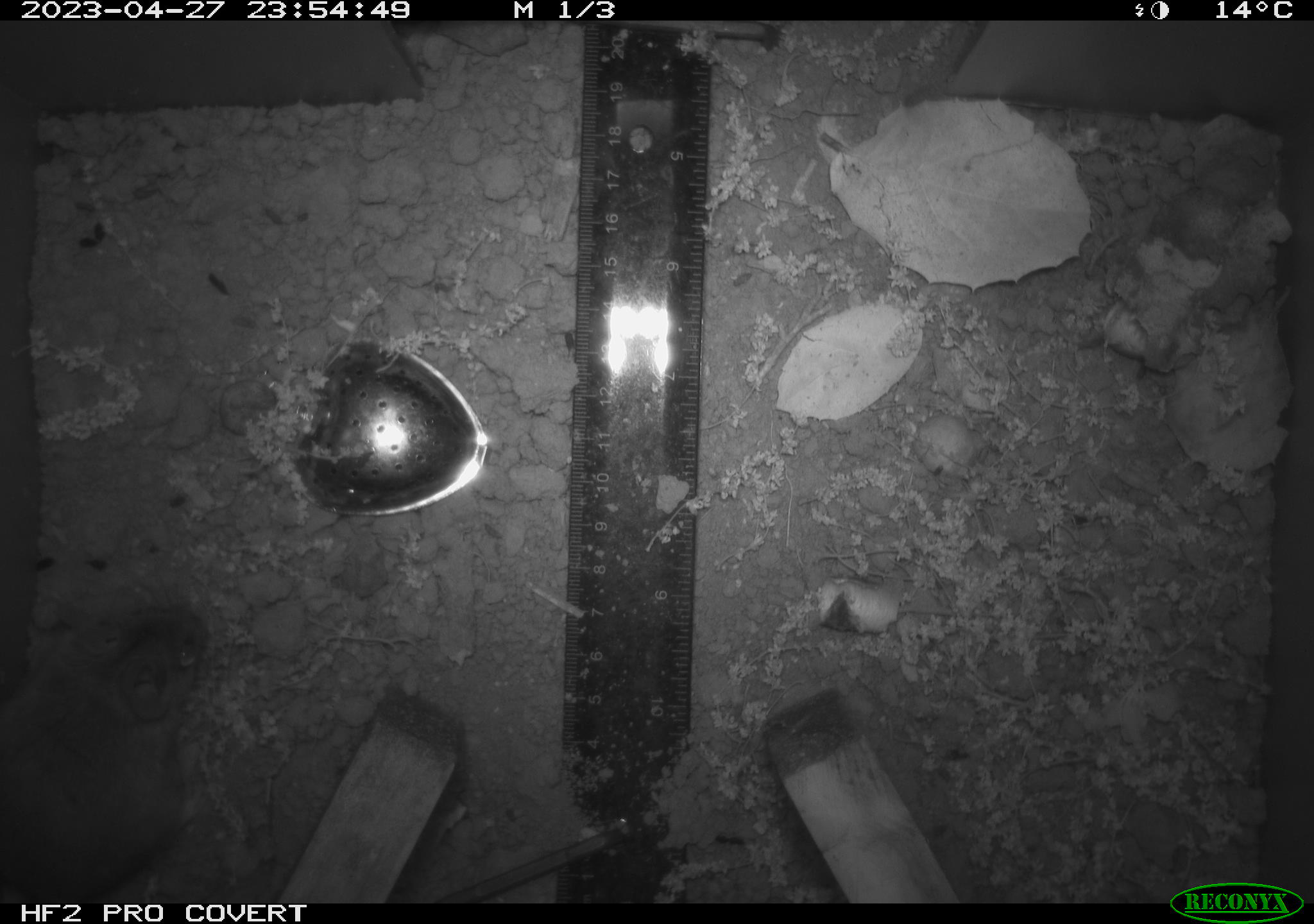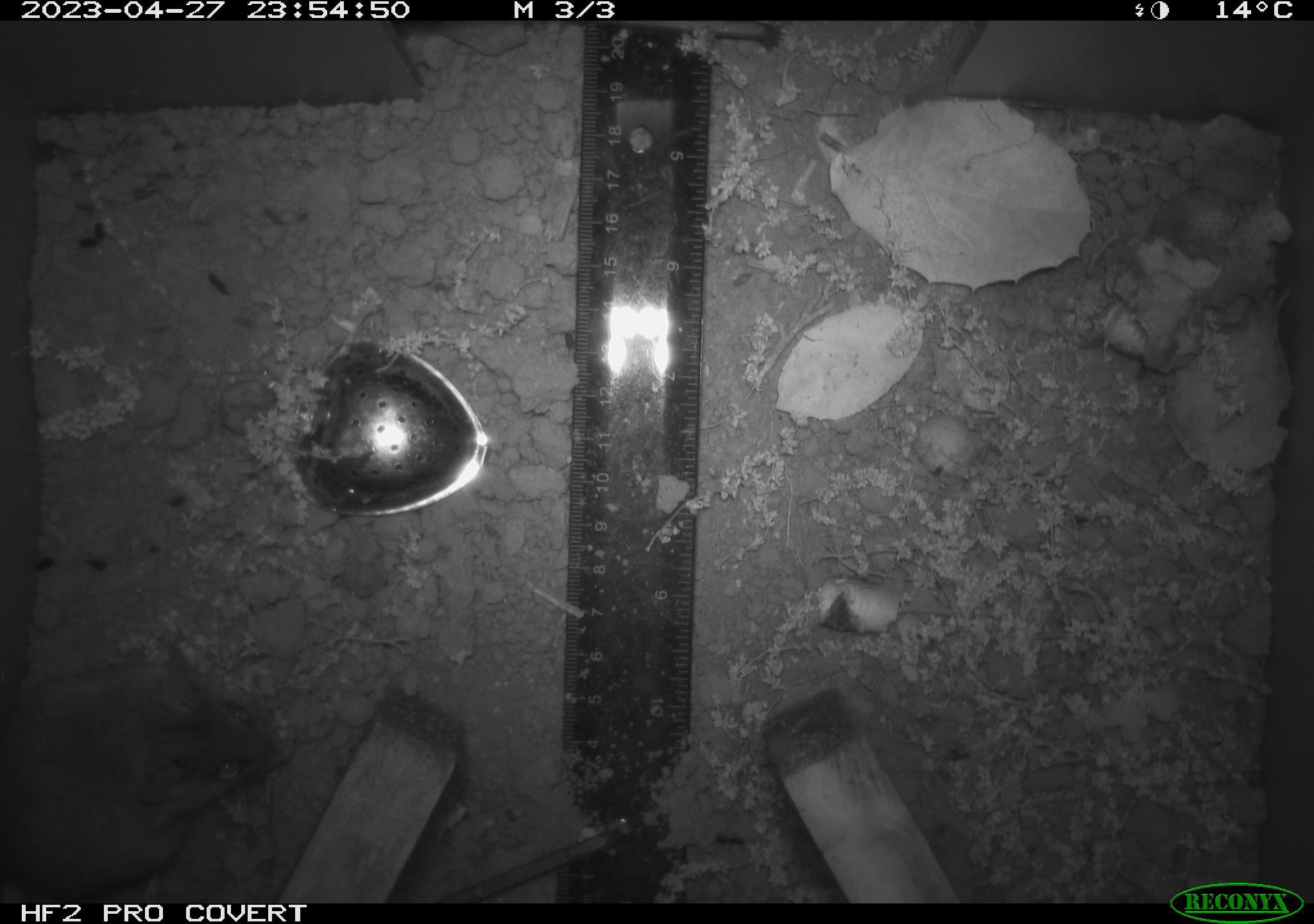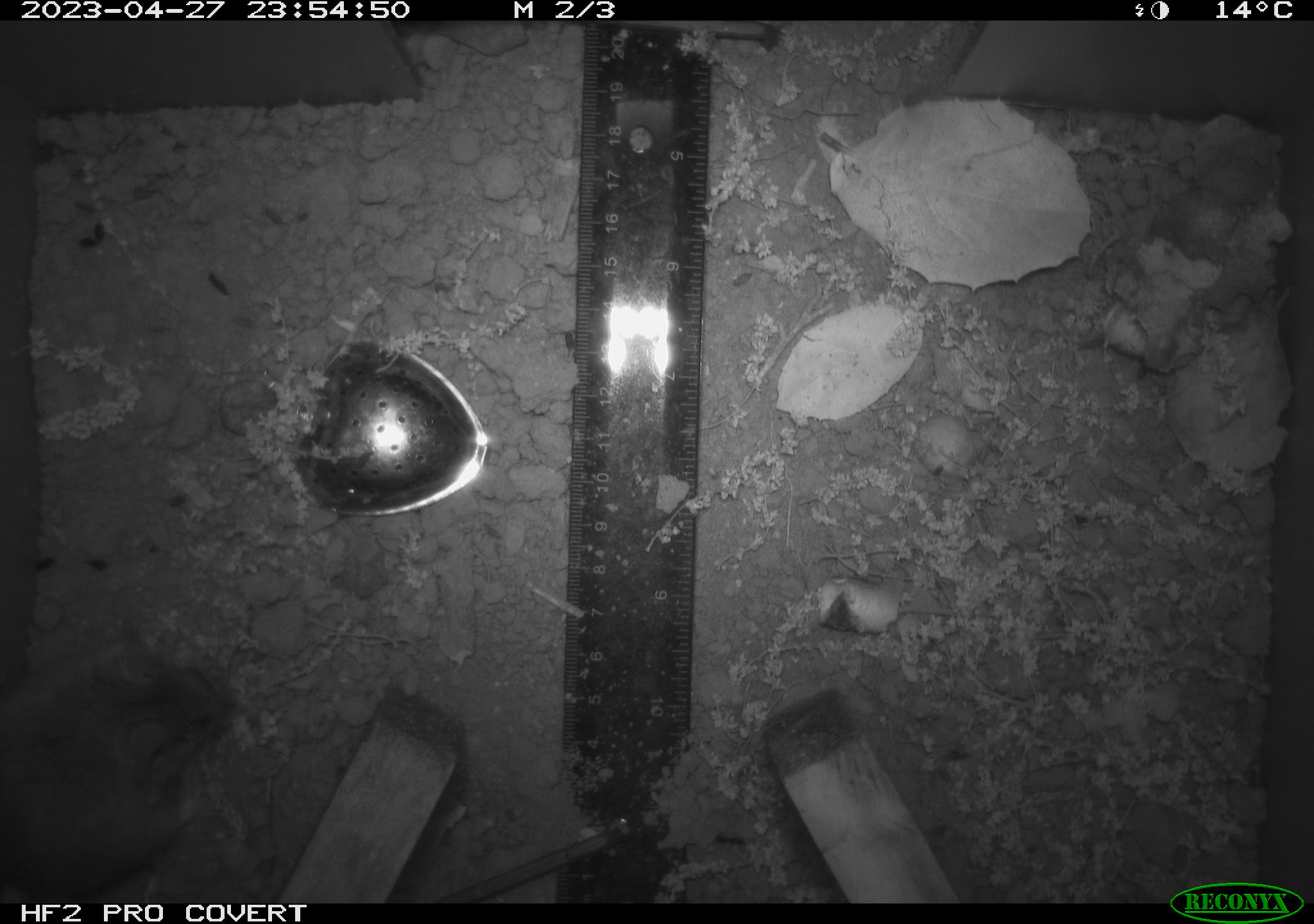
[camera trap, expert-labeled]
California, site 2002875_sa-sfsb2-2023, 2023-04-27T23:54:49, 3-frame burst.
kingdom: Animalia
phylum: Chordata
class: Mammalia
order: Rodentia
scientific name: Rodentia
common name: mouse species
Mouse species (Rodentia).